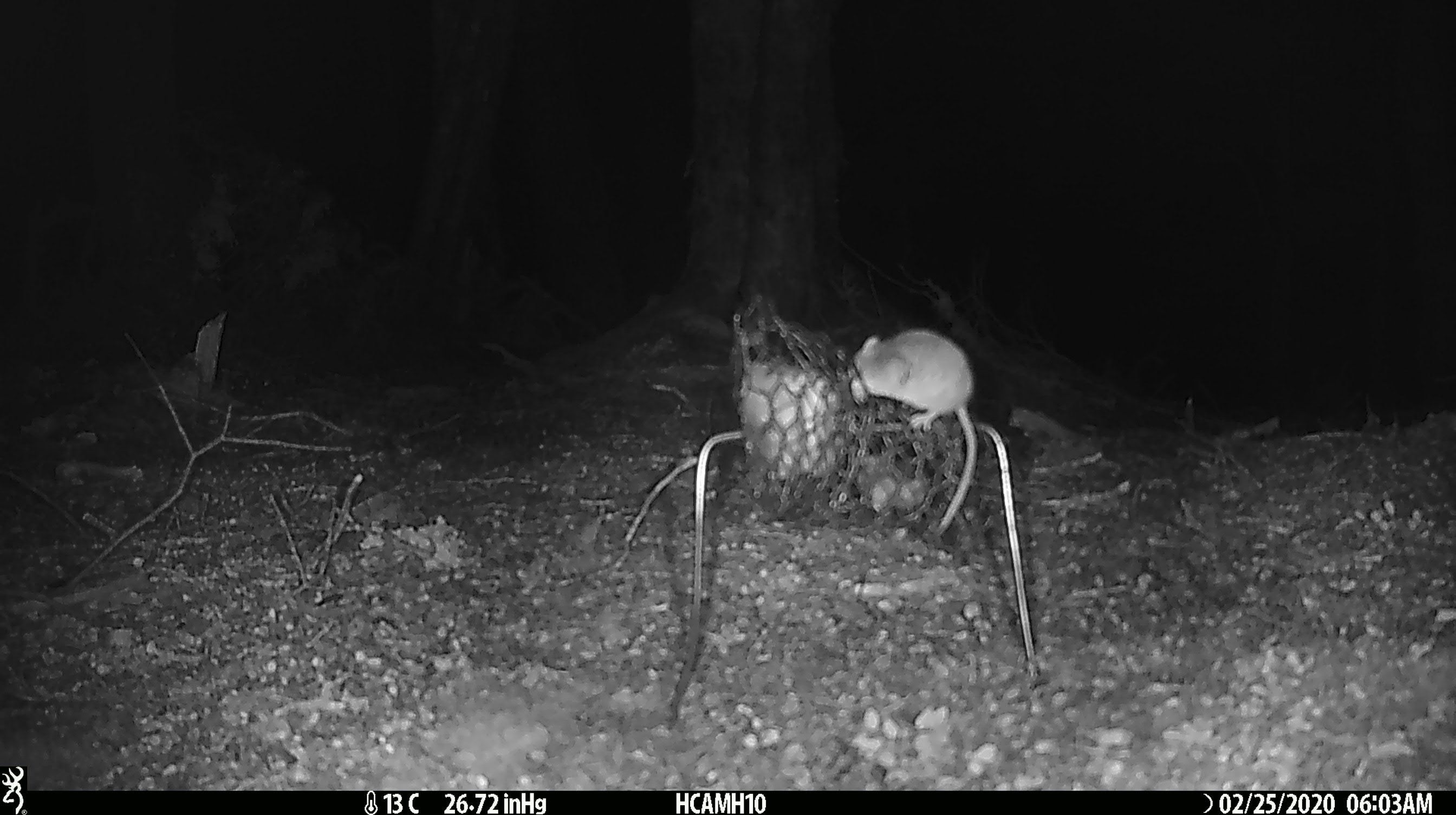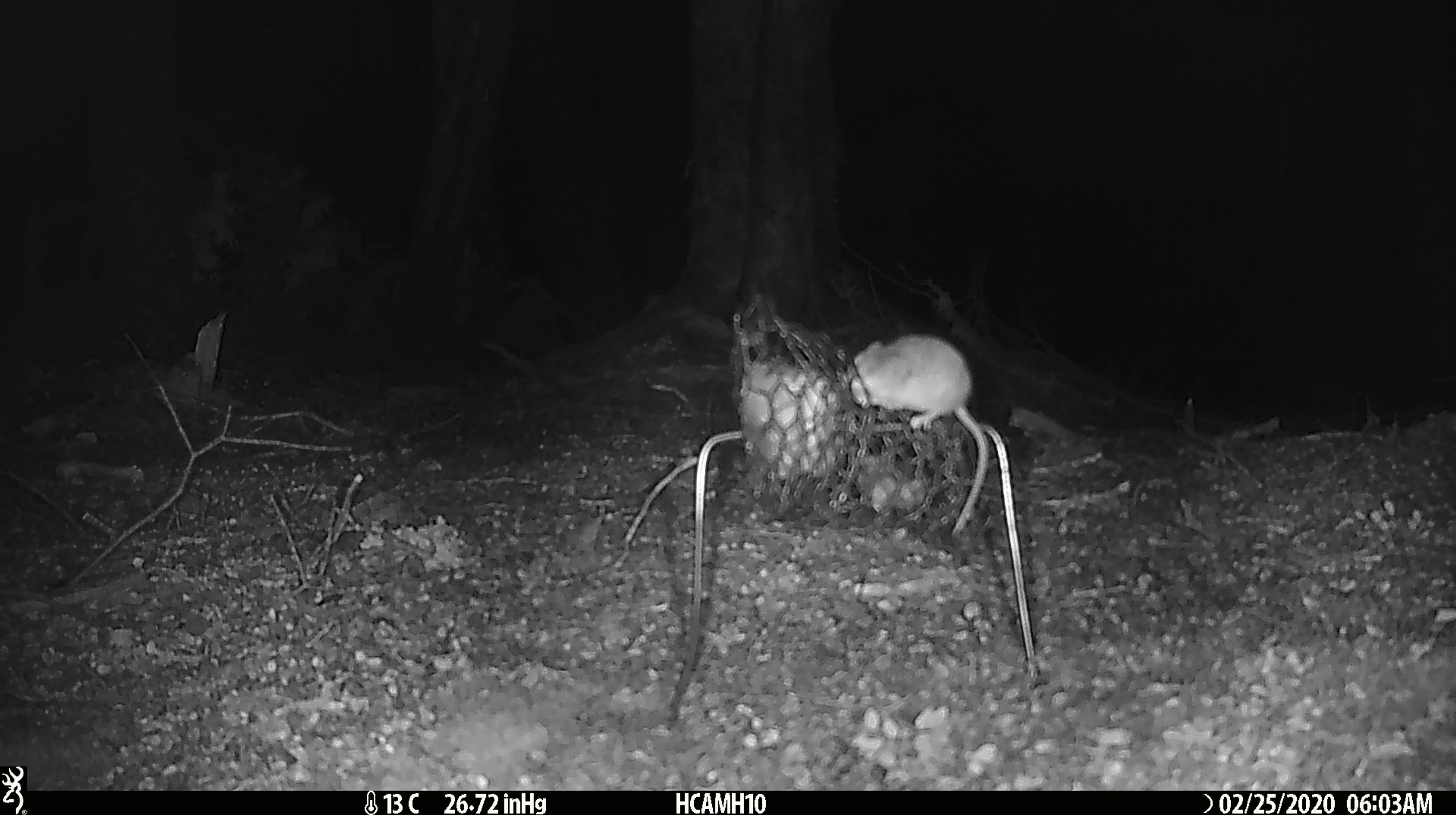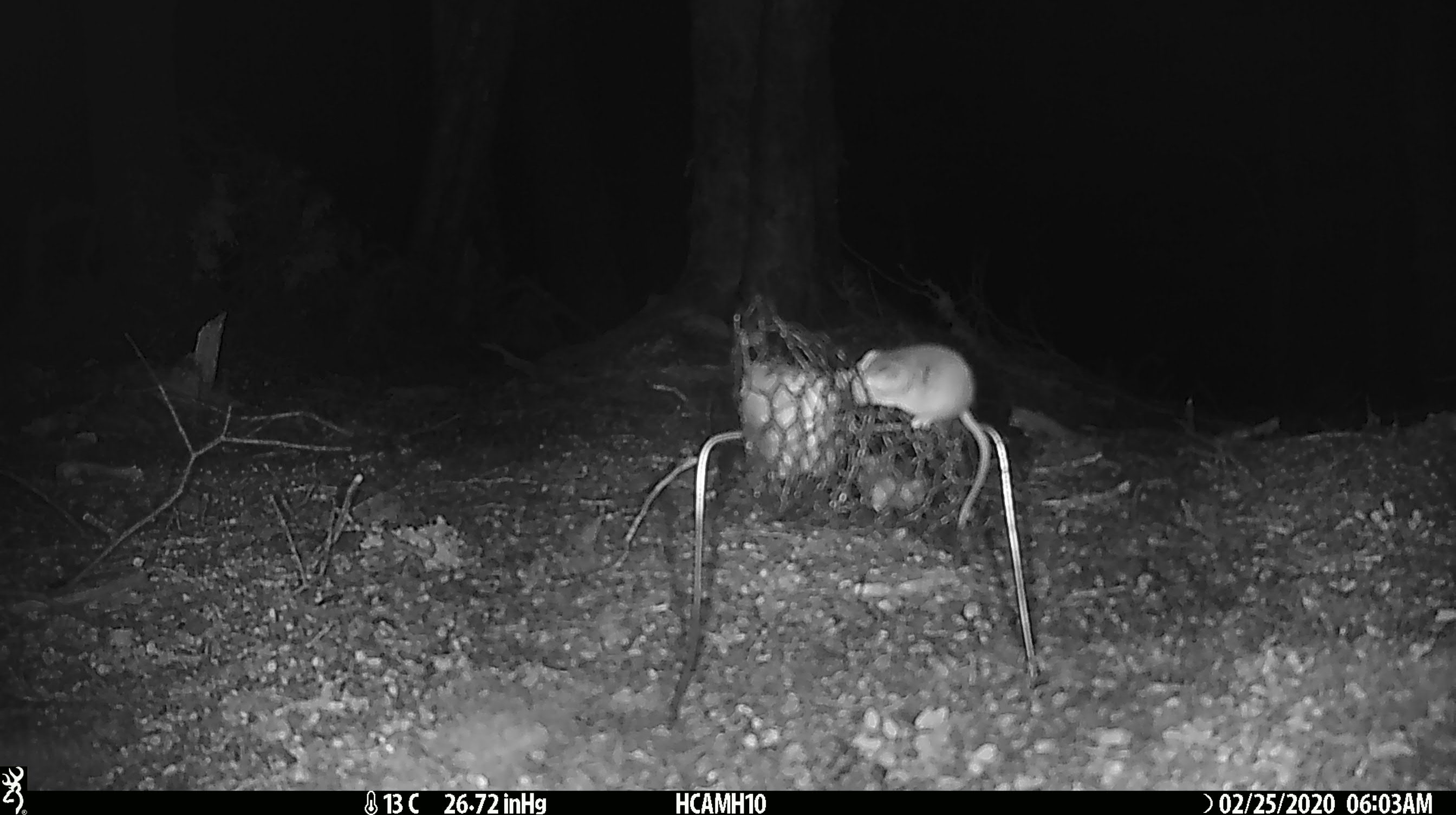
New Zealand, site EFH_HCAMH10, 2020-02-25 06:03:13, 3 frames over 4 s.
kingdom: Animalia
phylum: Chordata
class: Mammalia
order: Rodentia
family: Muridae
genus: Mus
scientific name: Mus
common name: mouse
Mouse (Mus).